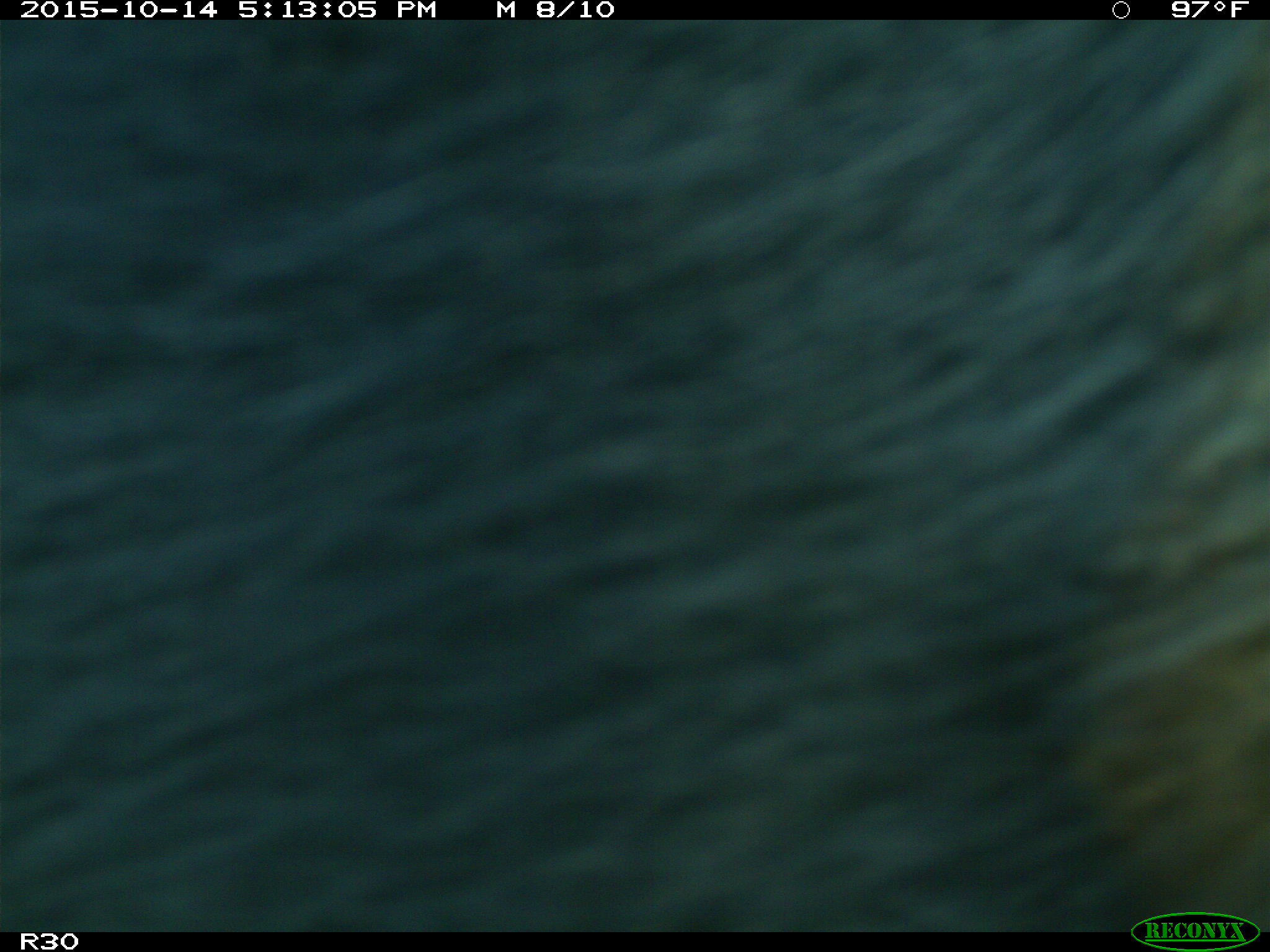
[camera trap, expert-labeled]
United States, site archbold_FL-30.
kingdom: Animalia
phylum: Chordata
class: Mammalia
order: Artiodactyla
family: Bovidae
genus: Bos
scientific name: Bos taurus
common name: domestic cow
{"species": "Bos taurus (domestic cow)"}